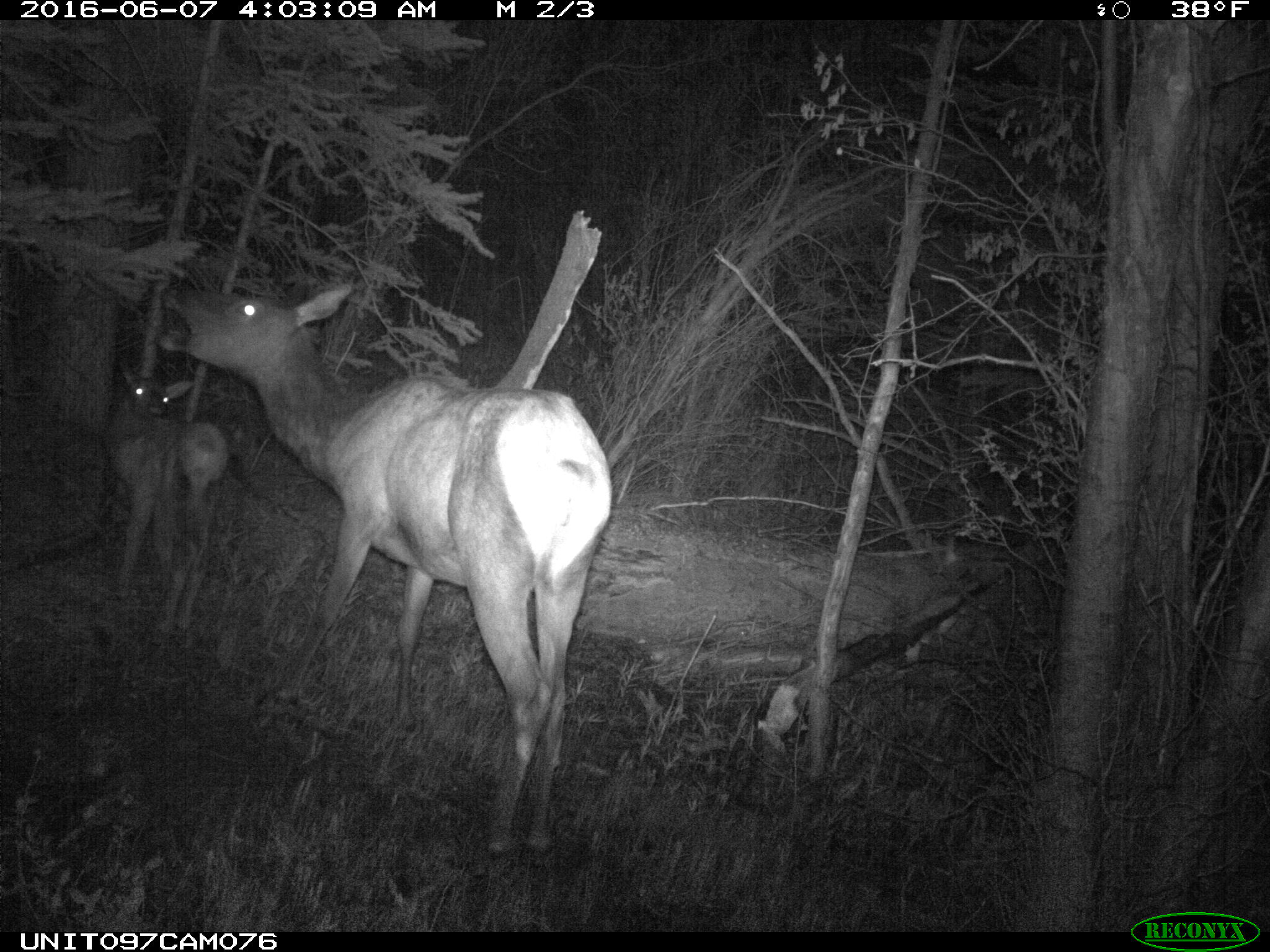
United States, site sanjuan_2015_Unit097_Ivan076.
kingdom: Animalia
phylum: Chordata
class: Mammalia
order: Artiodactyla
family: Cervidae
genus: Cervus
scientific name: Cervus elaphus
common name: red deer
Cervus elaphus (red deer).